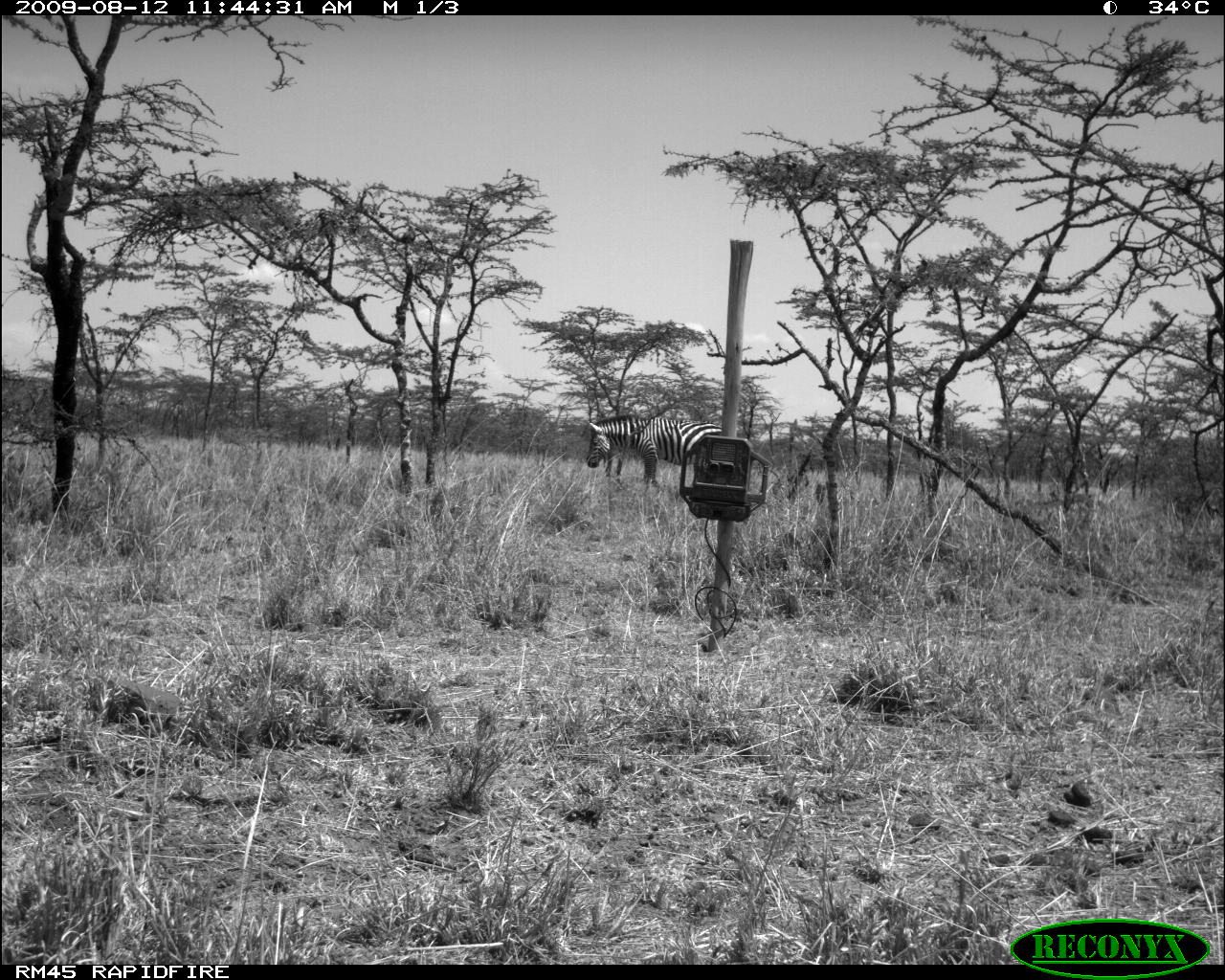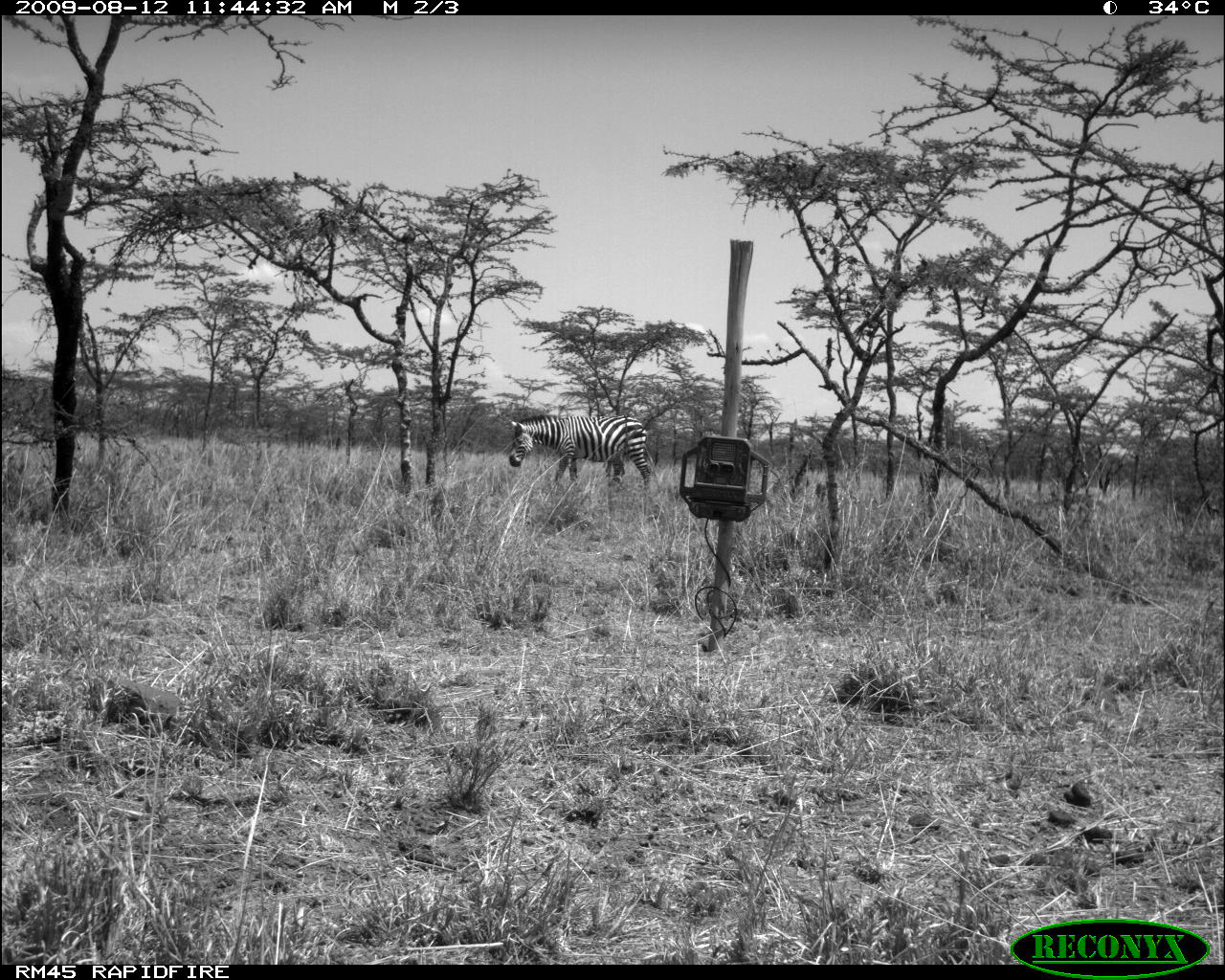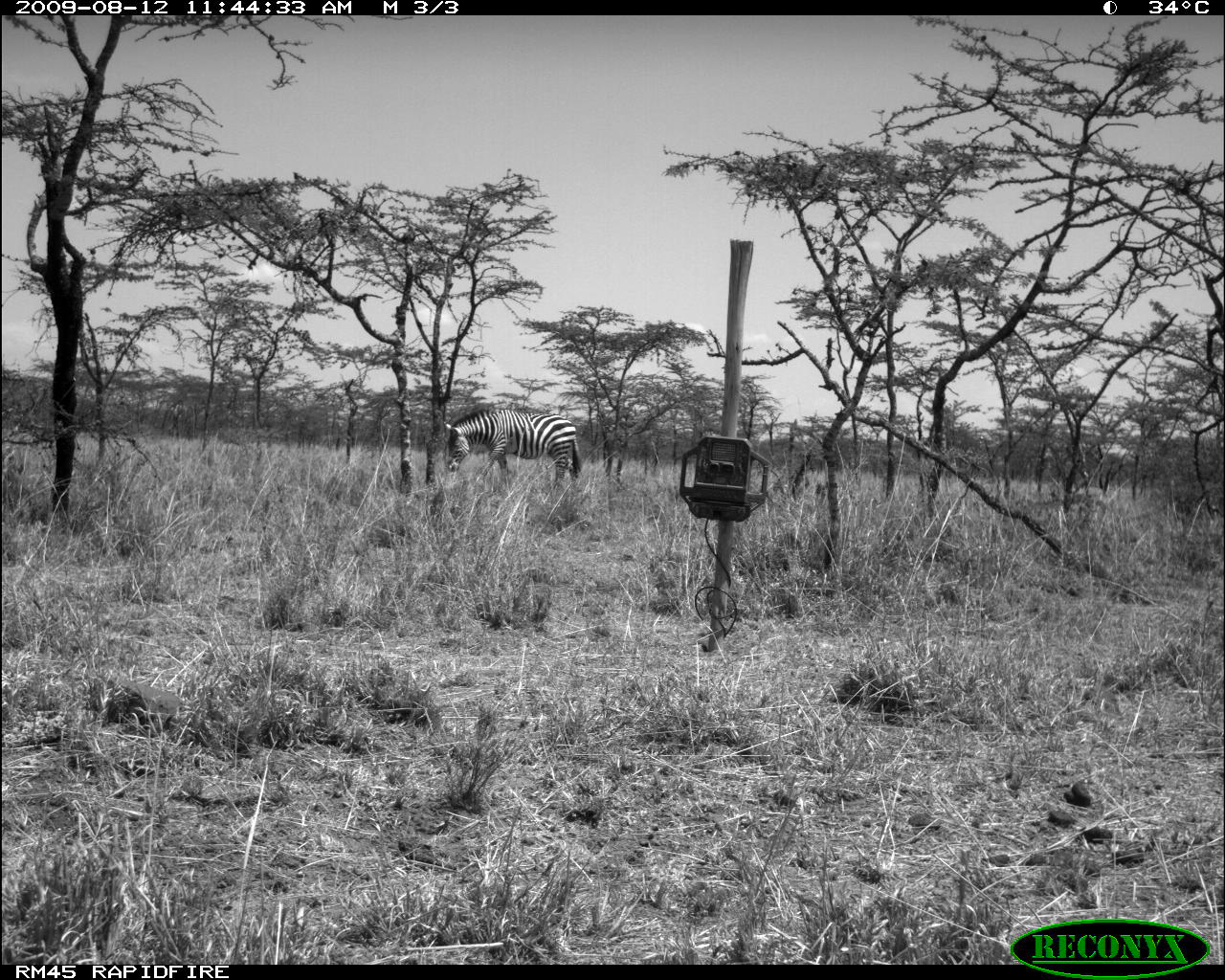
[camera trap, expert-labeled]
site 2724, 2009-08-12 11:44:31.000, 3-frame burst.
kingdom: Animalia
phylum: Chordata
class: Mammalia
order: Perissodactyla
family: Equidae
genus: Equus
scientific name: Equus quagga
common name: plains zebra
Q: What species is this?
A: Equus quagga (plains zebra).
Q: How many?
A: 1.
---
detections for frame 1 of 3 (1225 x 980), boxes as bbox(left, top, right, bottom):
equus quagga: bbox(581, 415, 722, 485)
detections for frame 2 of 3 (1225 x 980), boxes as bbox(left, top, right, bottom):
equus quagga: bbox(507, 413, 652, 492)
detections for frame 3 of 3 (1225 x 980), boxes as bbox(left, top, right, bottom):
equus quagga: bbox(442, 407, 583, 498)